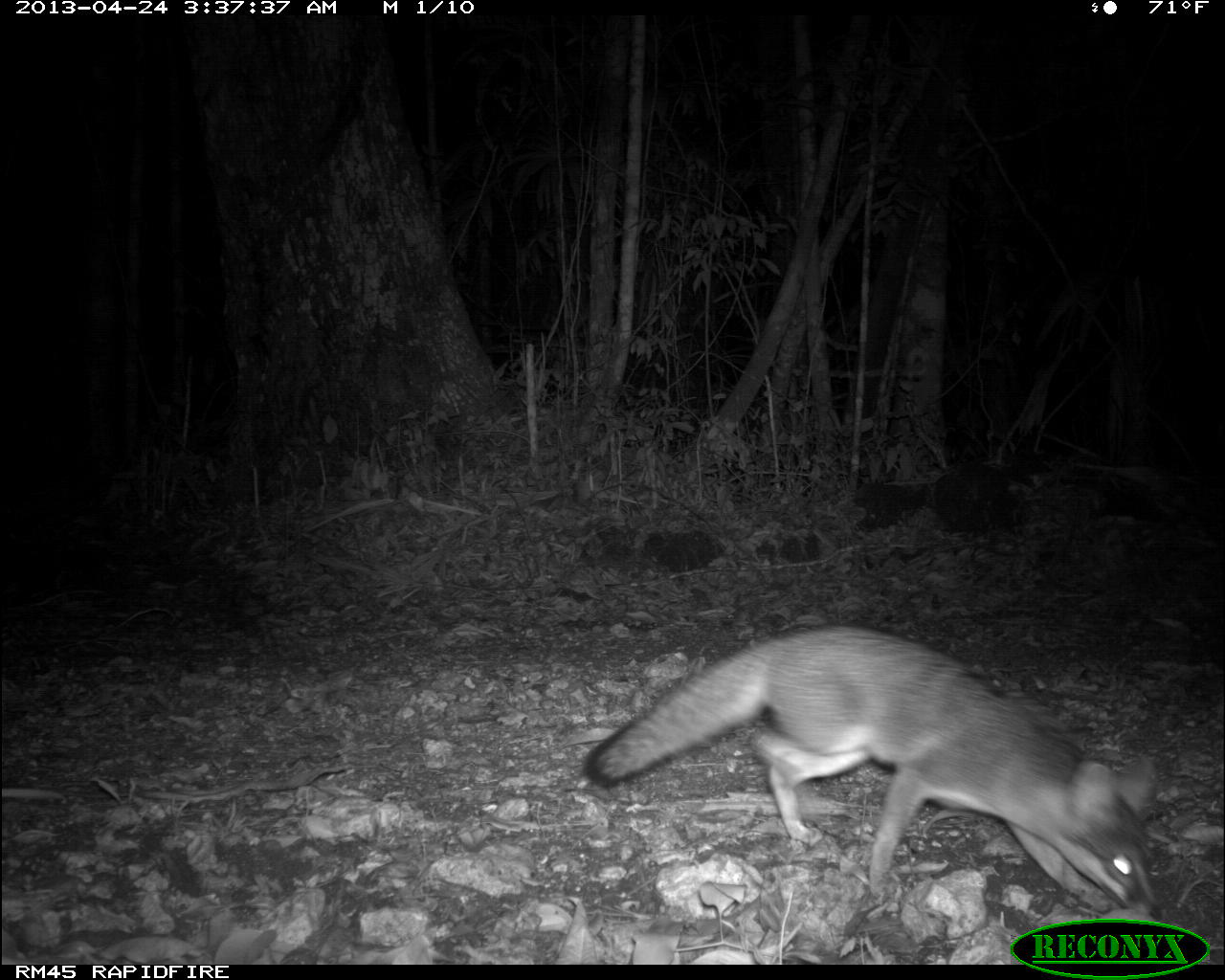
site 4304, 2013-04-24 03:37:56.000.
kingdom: Animalia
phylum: Chordata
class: Mammalia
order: Carnivora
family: Canidae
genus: Urocyon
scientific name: Urocyon cinereoargenteus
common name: gray fox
Urocyon cinereoargenteus (gray fox), count 2.